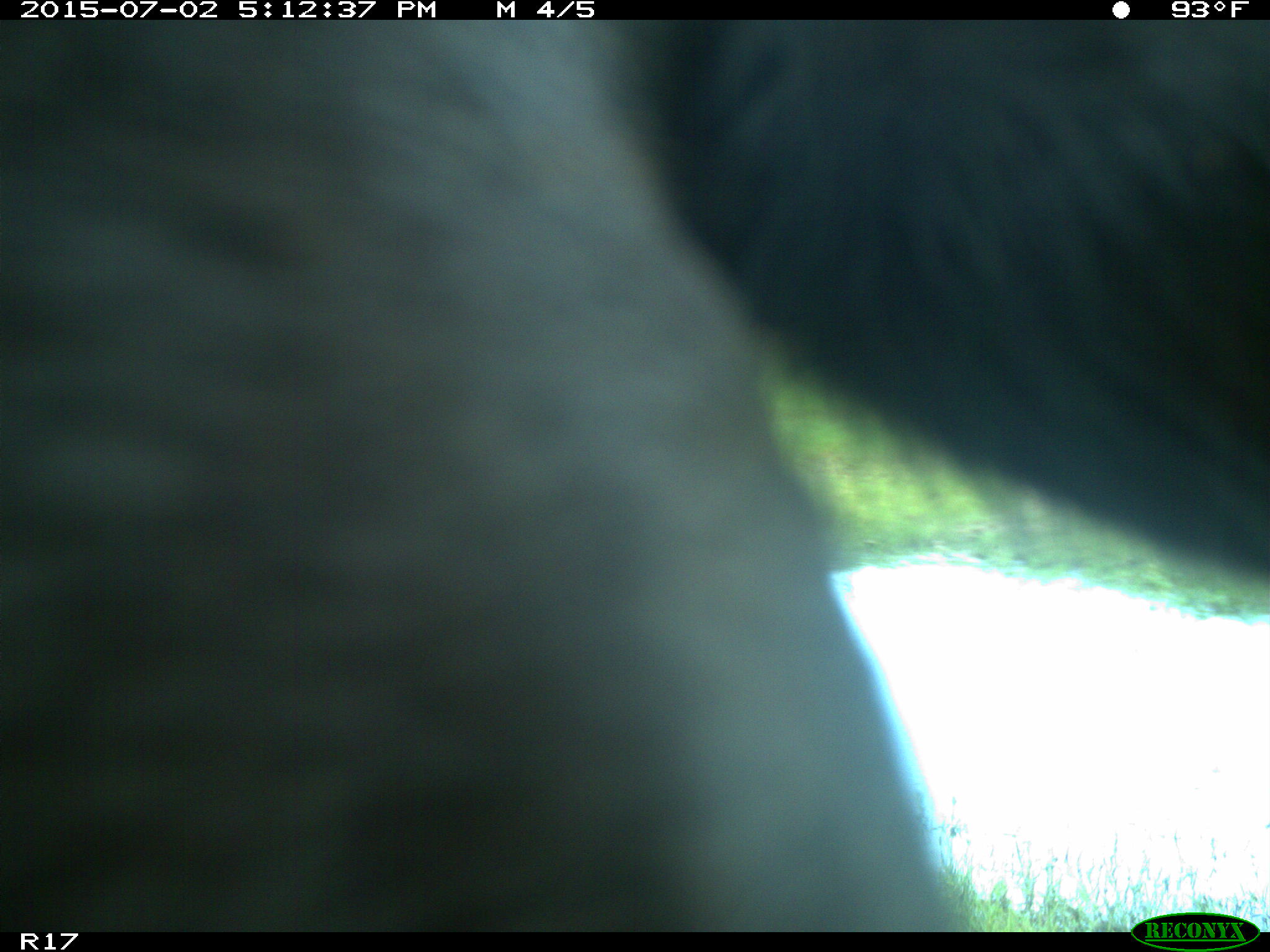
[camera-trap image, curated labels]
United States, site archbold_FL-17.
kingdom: Animalia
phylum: Chordata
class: Mammalia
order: Artiodactyla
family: Bovidae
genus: Bos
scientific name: Bos taurus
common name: domestic cow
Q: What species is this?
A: Bos taurus (domestic cow).